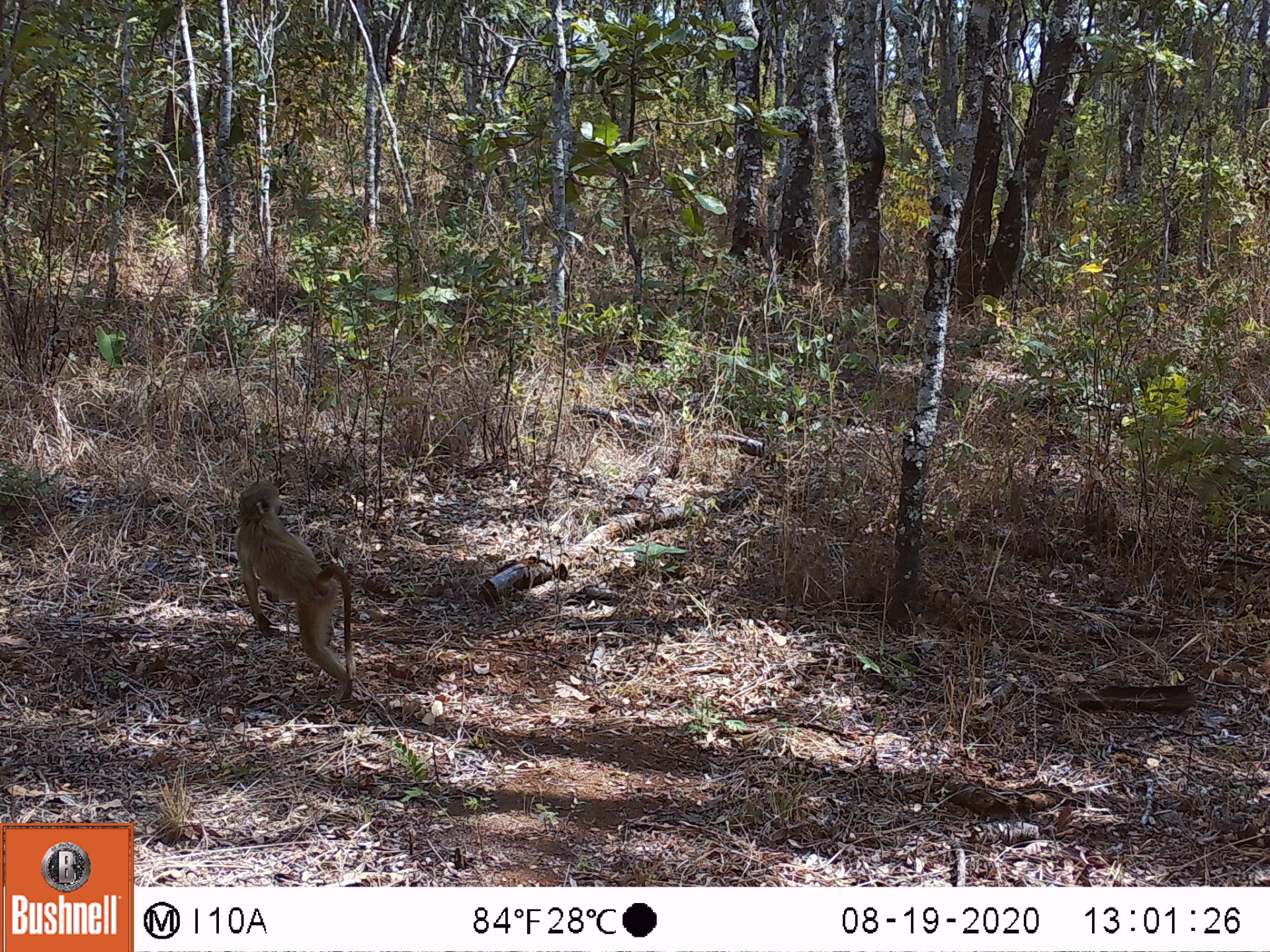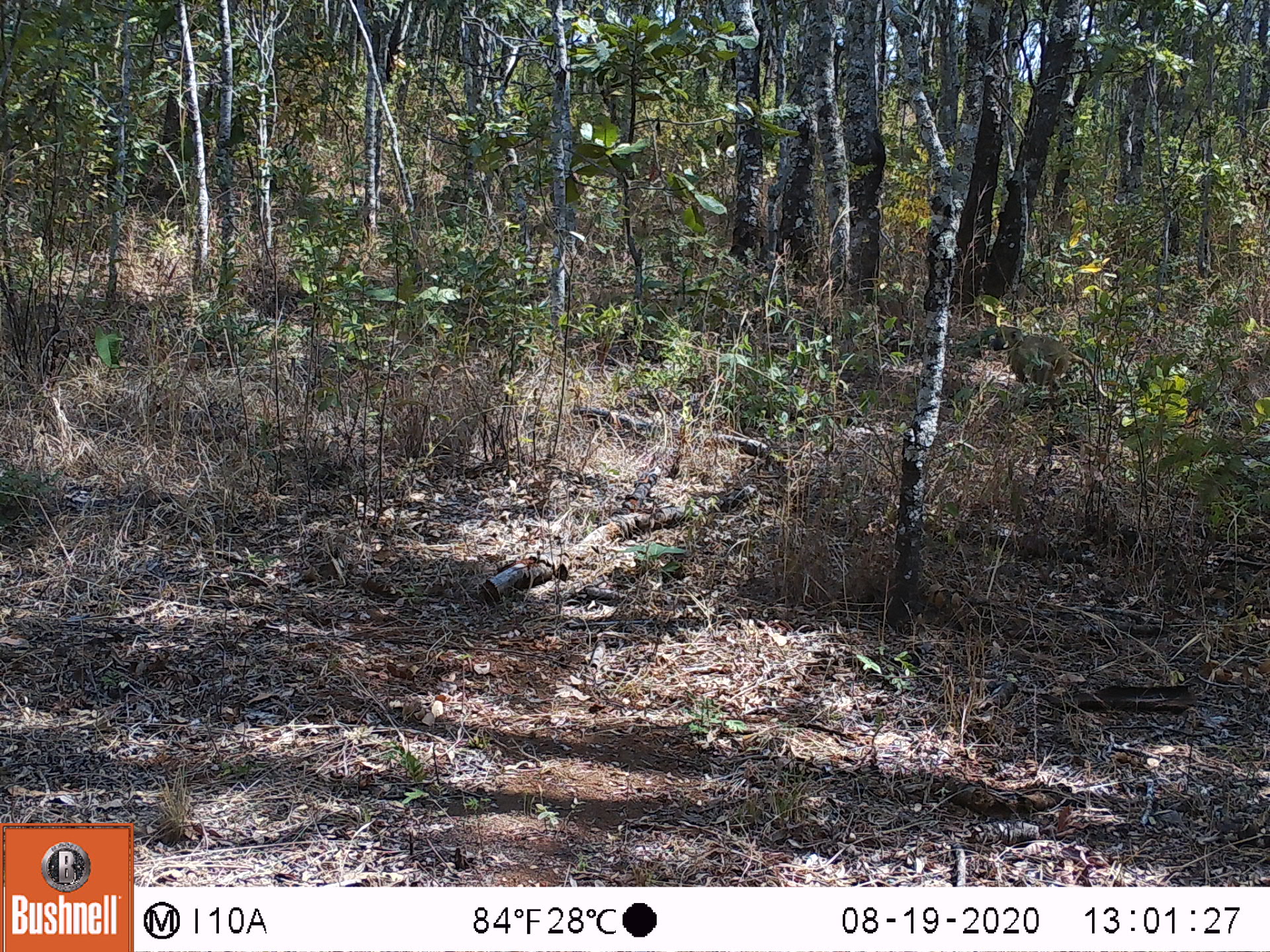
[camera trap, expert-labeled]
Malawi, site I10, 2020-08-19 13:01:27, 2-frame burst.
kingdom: Animalia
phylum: Chordata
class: Mammalia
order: Primates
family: Cercopithecidae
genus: Papio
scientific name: Papio cynocephalus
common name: yellow baboon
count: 1